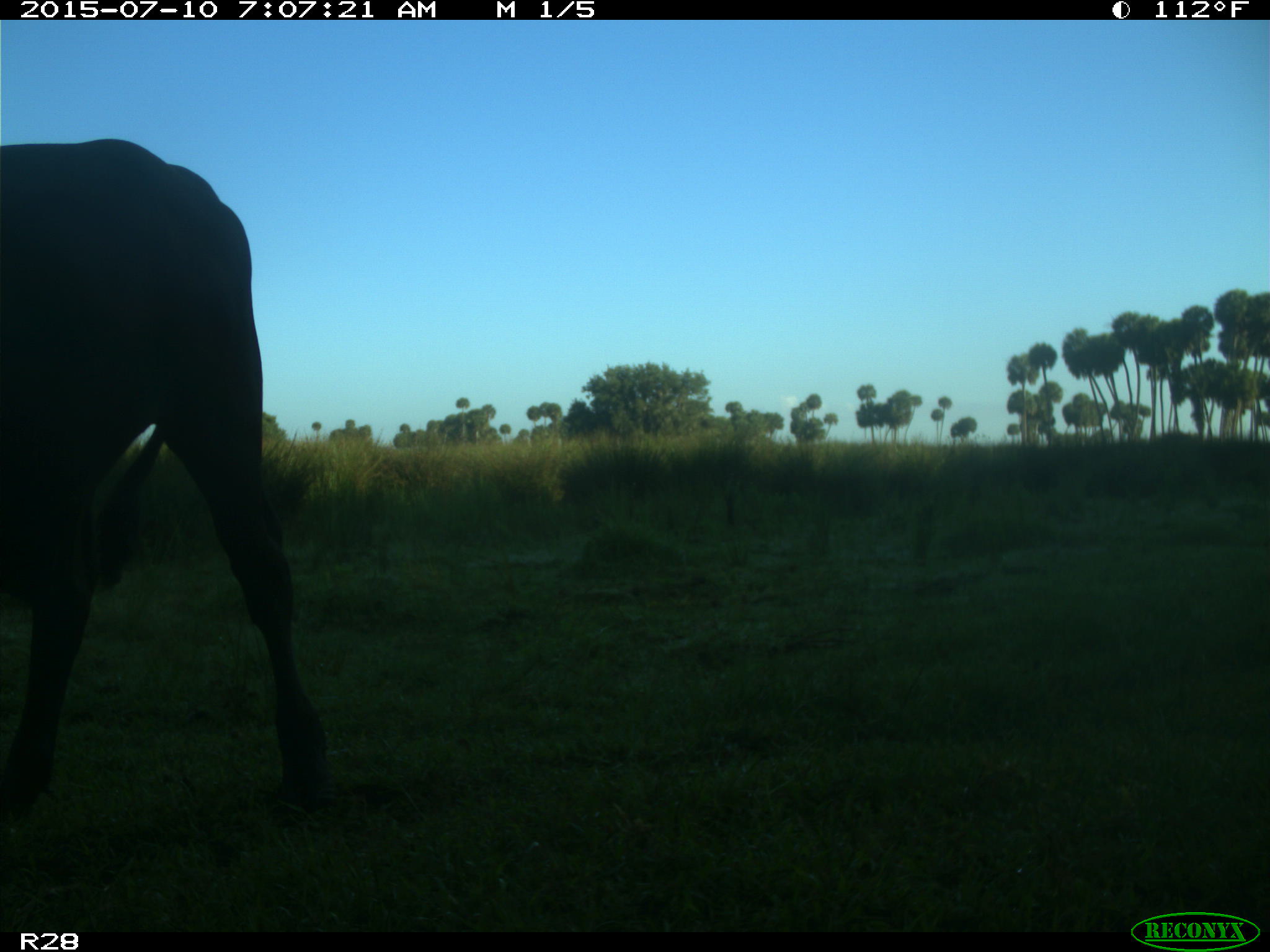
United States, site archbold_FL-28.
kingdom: Animalia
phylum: Chordata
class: Mammalia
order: Artiodactyla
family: Bovidae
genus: Bos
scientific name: Bos taurus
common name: domestic cow